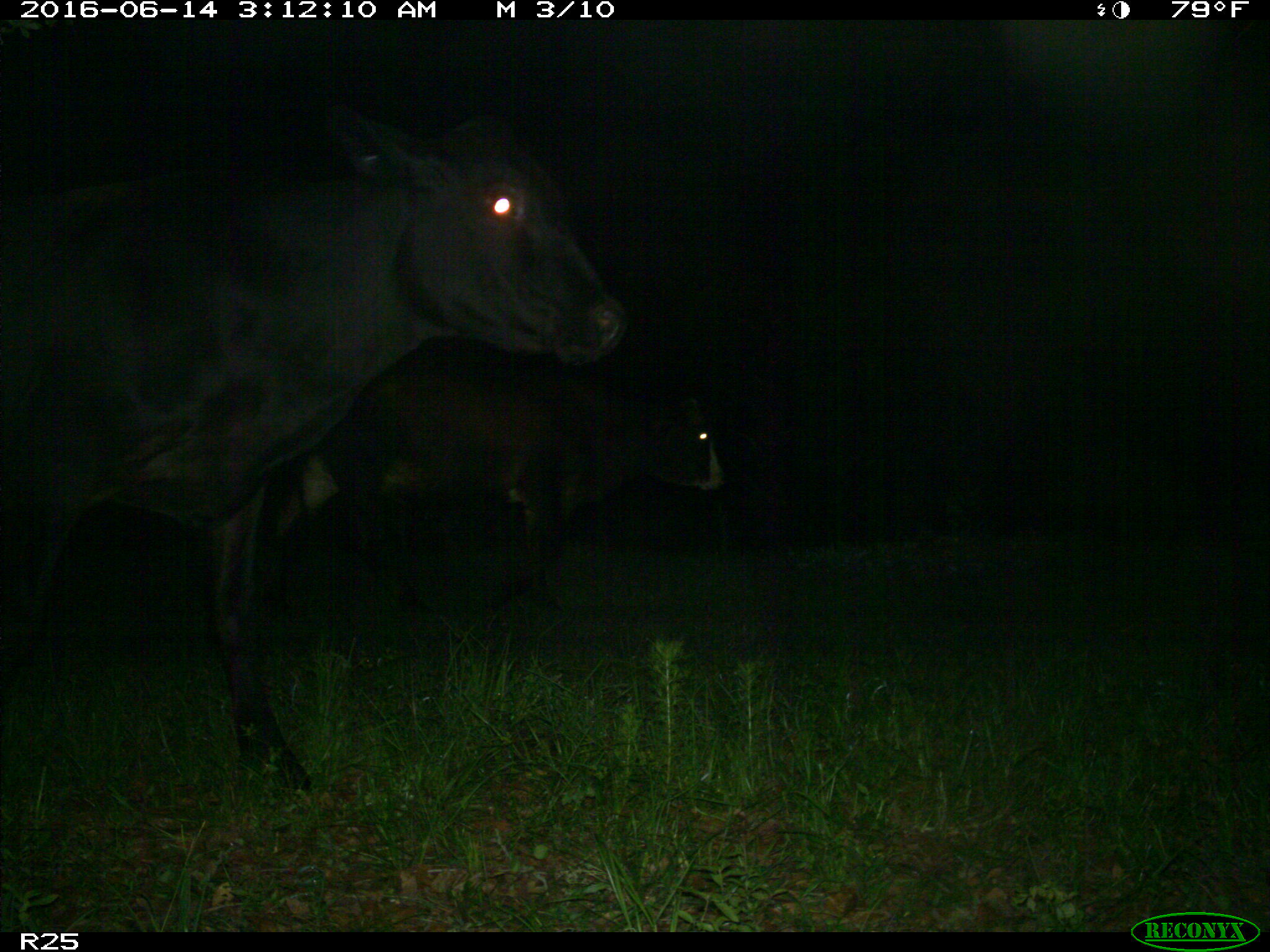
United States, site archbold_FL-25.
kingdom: Animalia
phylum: Chordata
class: Mammalia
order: Artiodactyla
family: Bovidae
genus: Bos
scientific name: Bos taurus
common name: domestic cow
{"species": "Bos taurus (domestic cow)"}